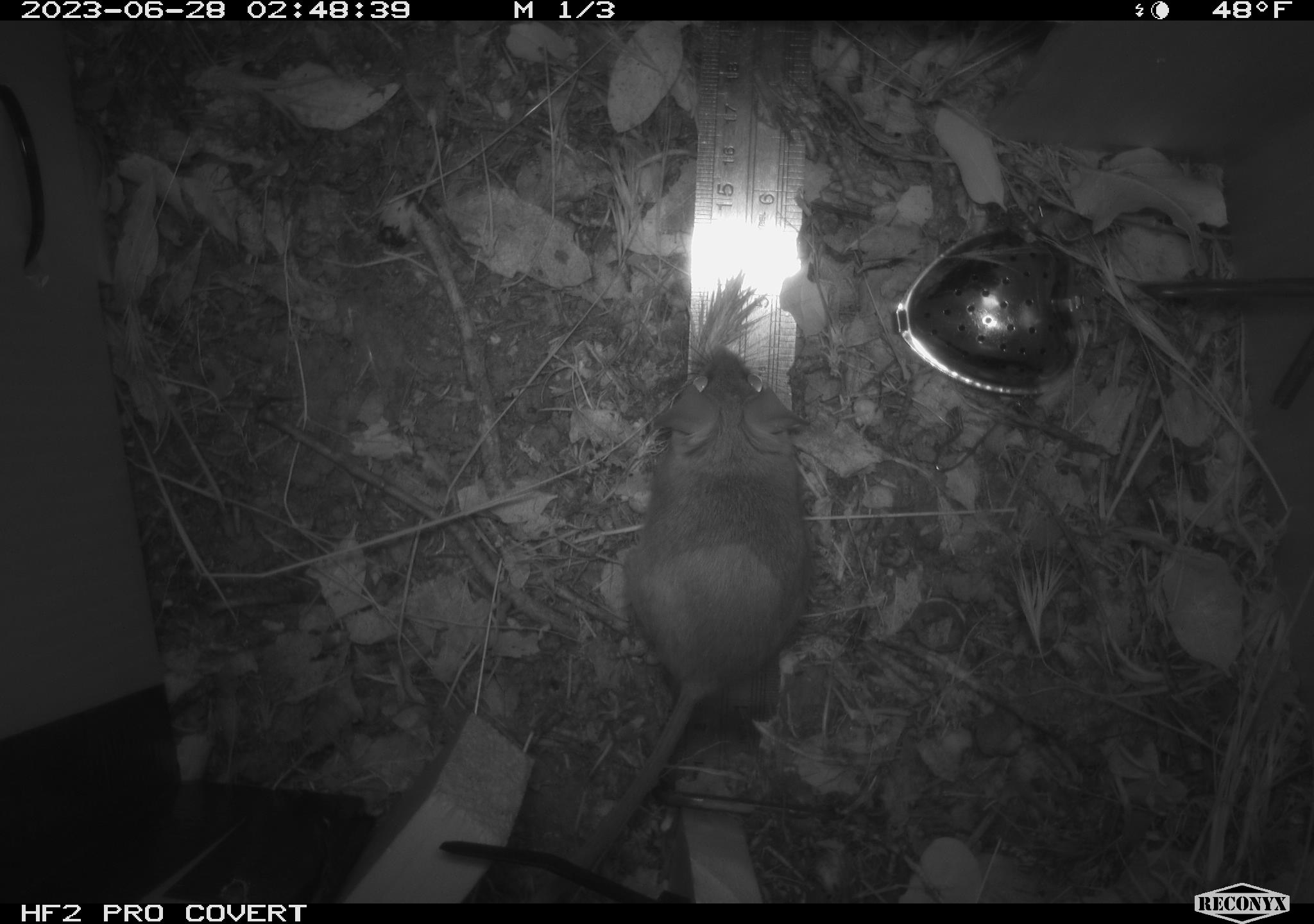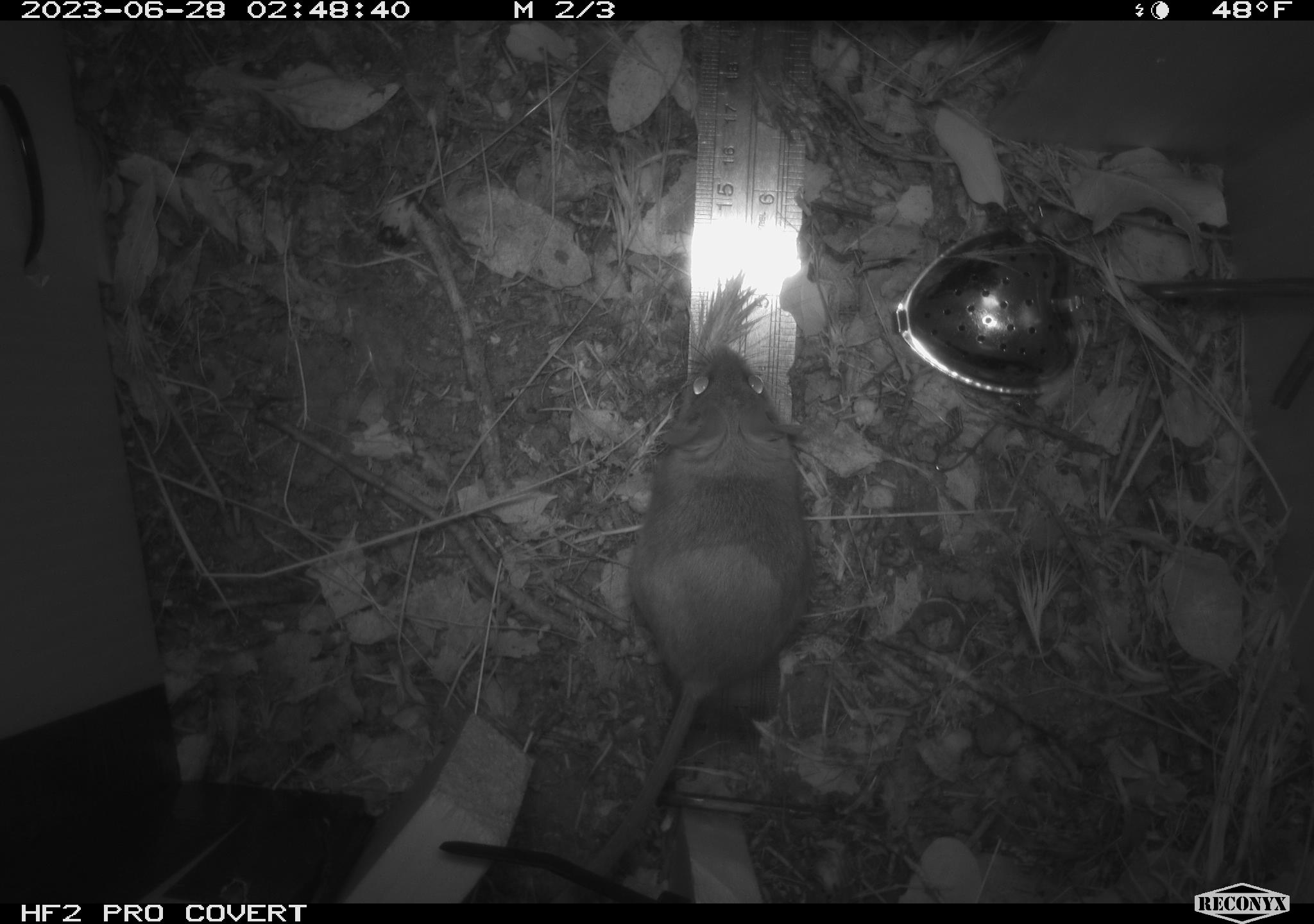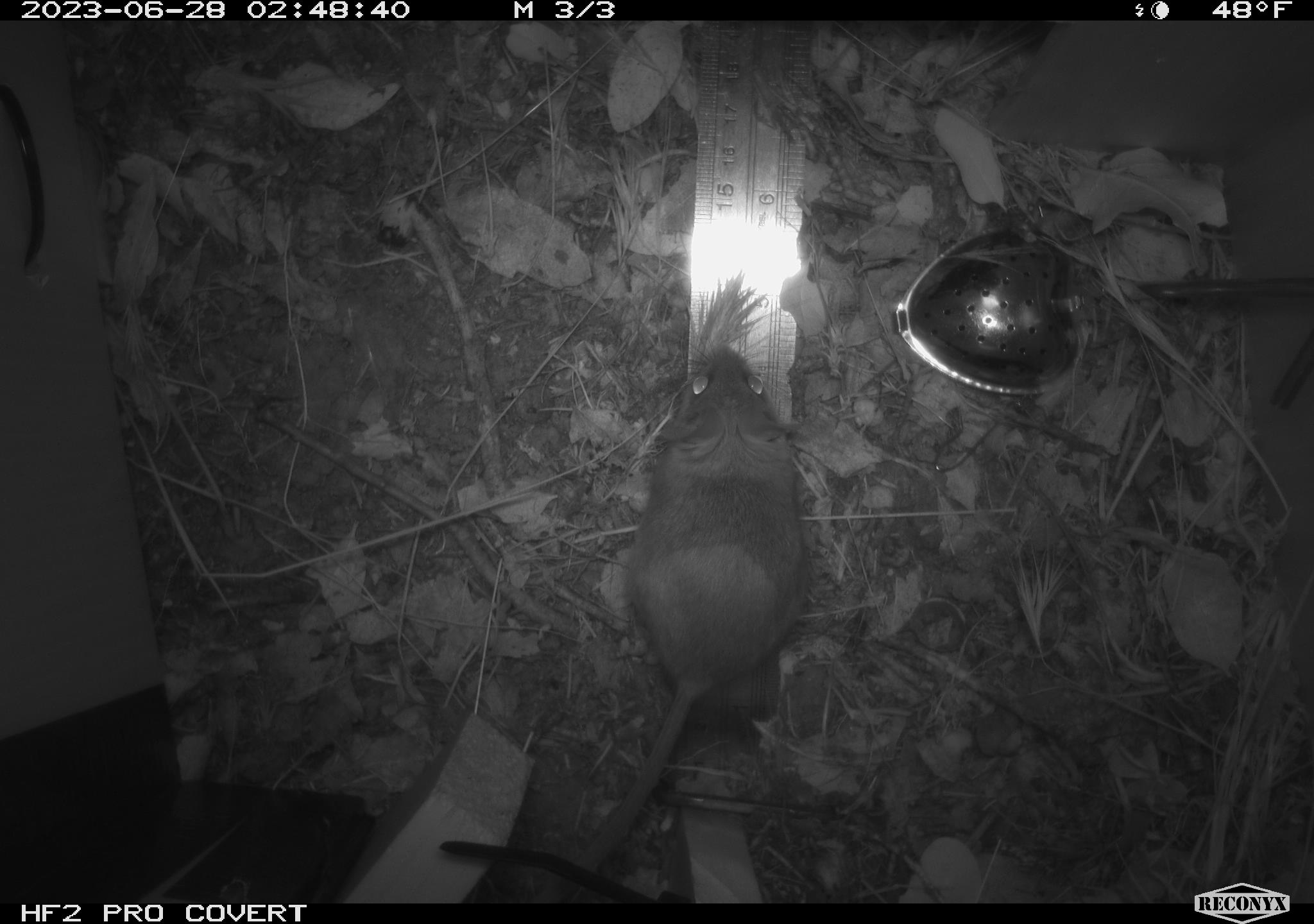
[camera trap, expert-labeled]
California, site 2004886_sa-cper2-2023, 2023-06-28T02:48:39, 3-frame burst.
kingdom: Animalia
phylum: Chordata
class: Mammalia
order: Rodentia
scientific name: Rodentia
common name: mouse species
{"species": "mouse species (Rodentia)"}